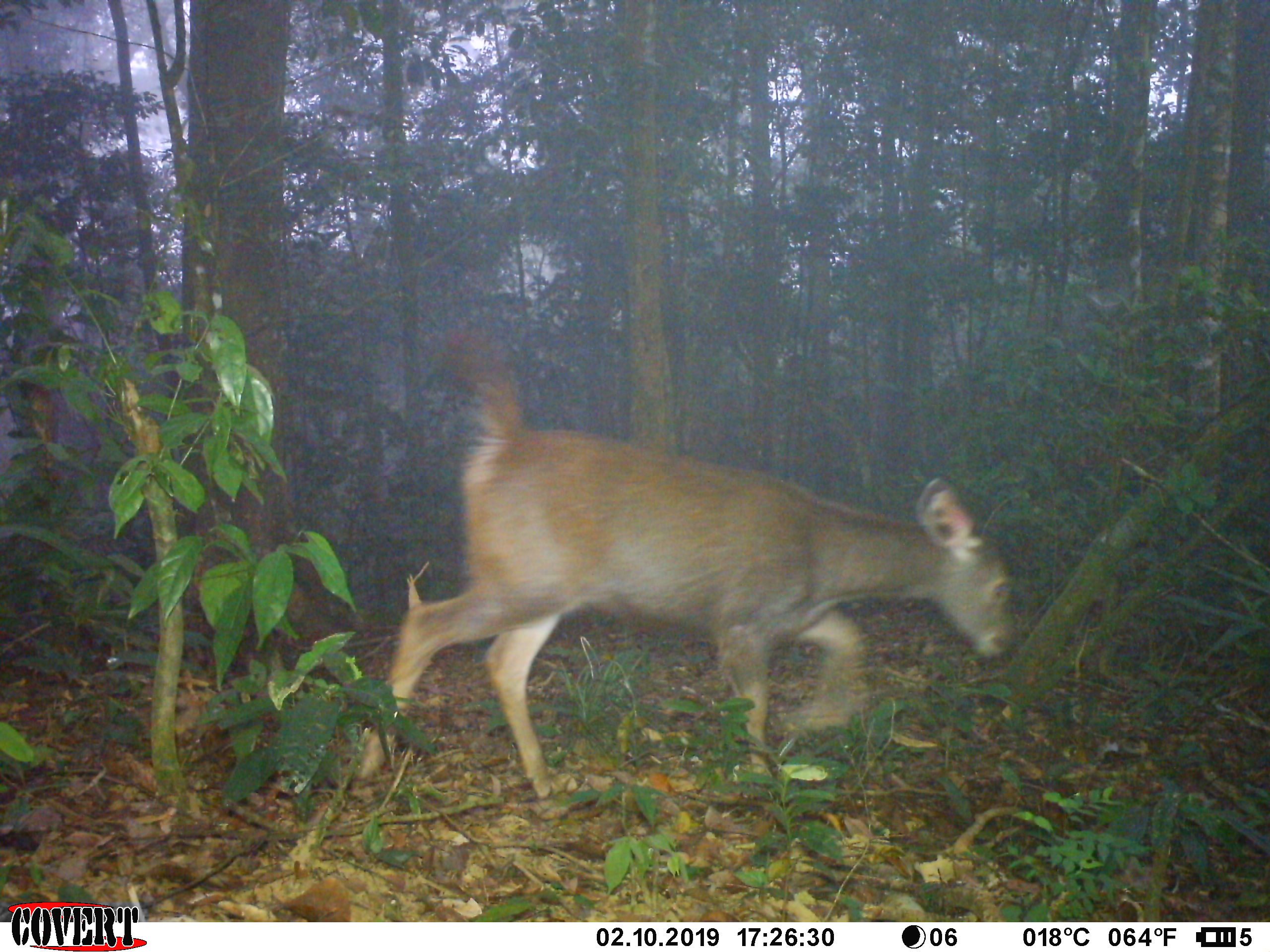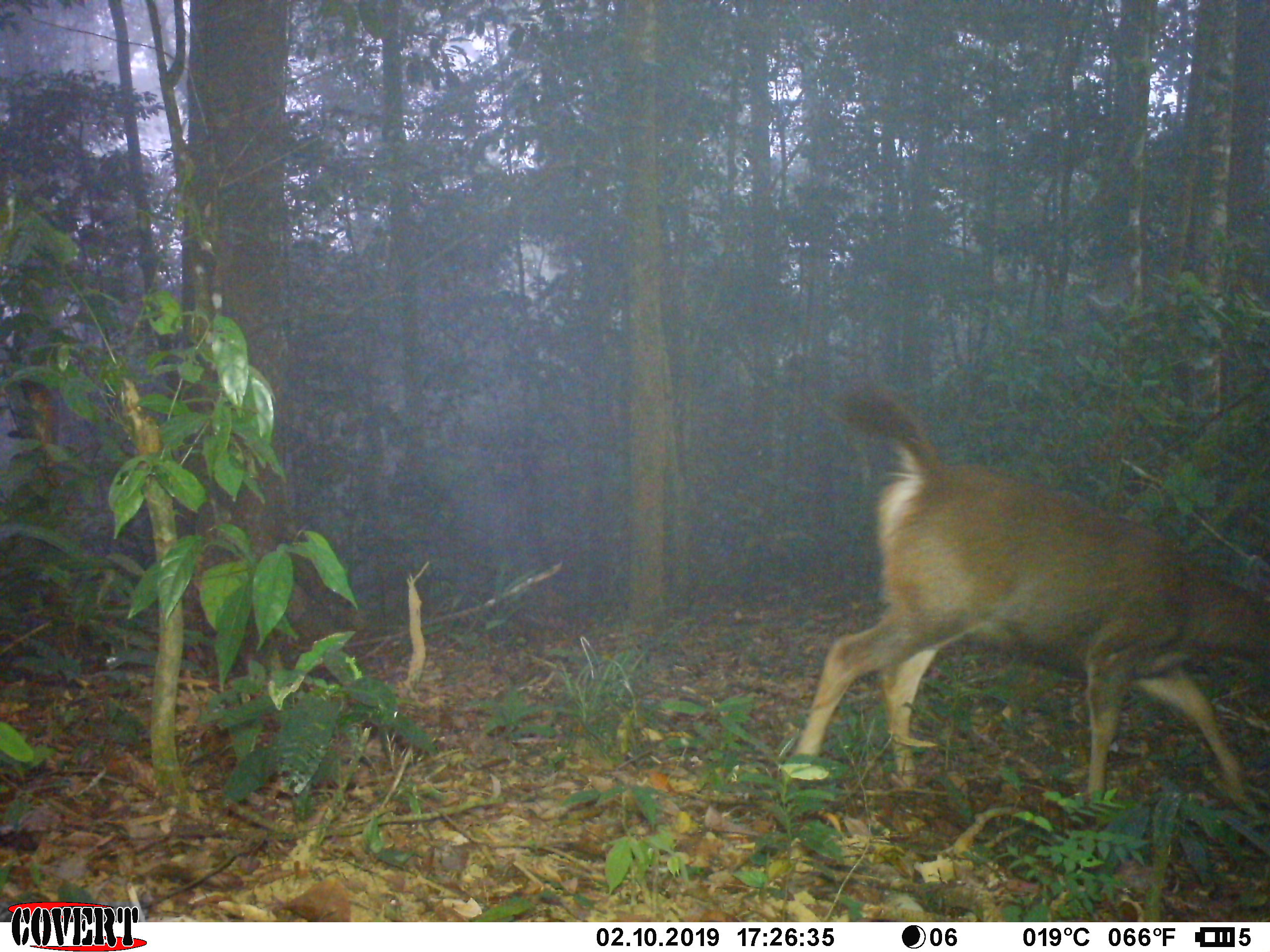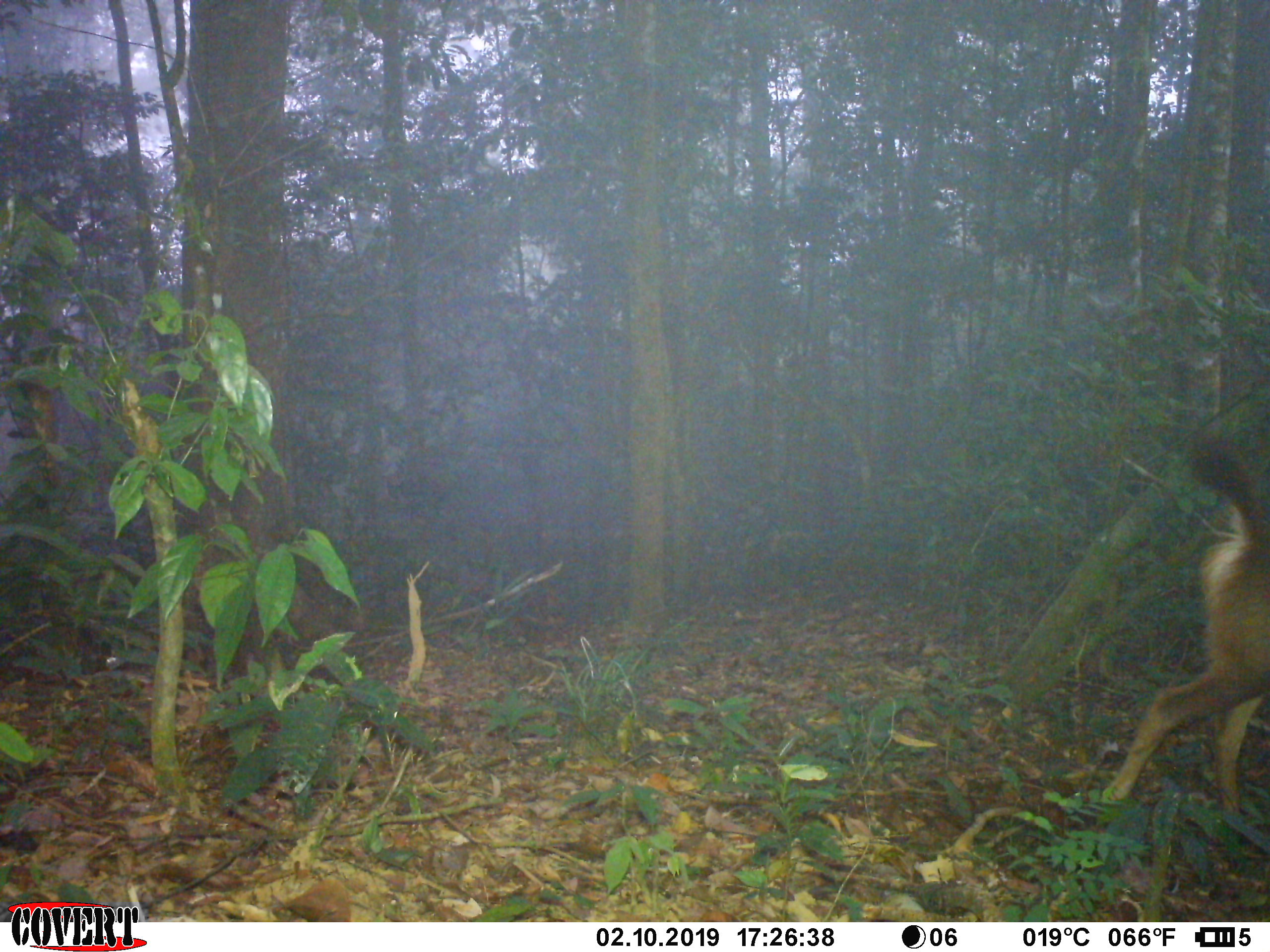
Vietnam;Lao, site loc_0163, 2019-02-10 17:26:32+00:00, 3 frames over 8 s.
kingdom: Animalia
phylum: Chordata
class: Mammalia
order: Artiodactyla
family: Cervidae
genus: Rusa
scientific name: Rusa unicolor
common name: sambar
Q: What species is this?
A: Sambar (Rusa unicolor).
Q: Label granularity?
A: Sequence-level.